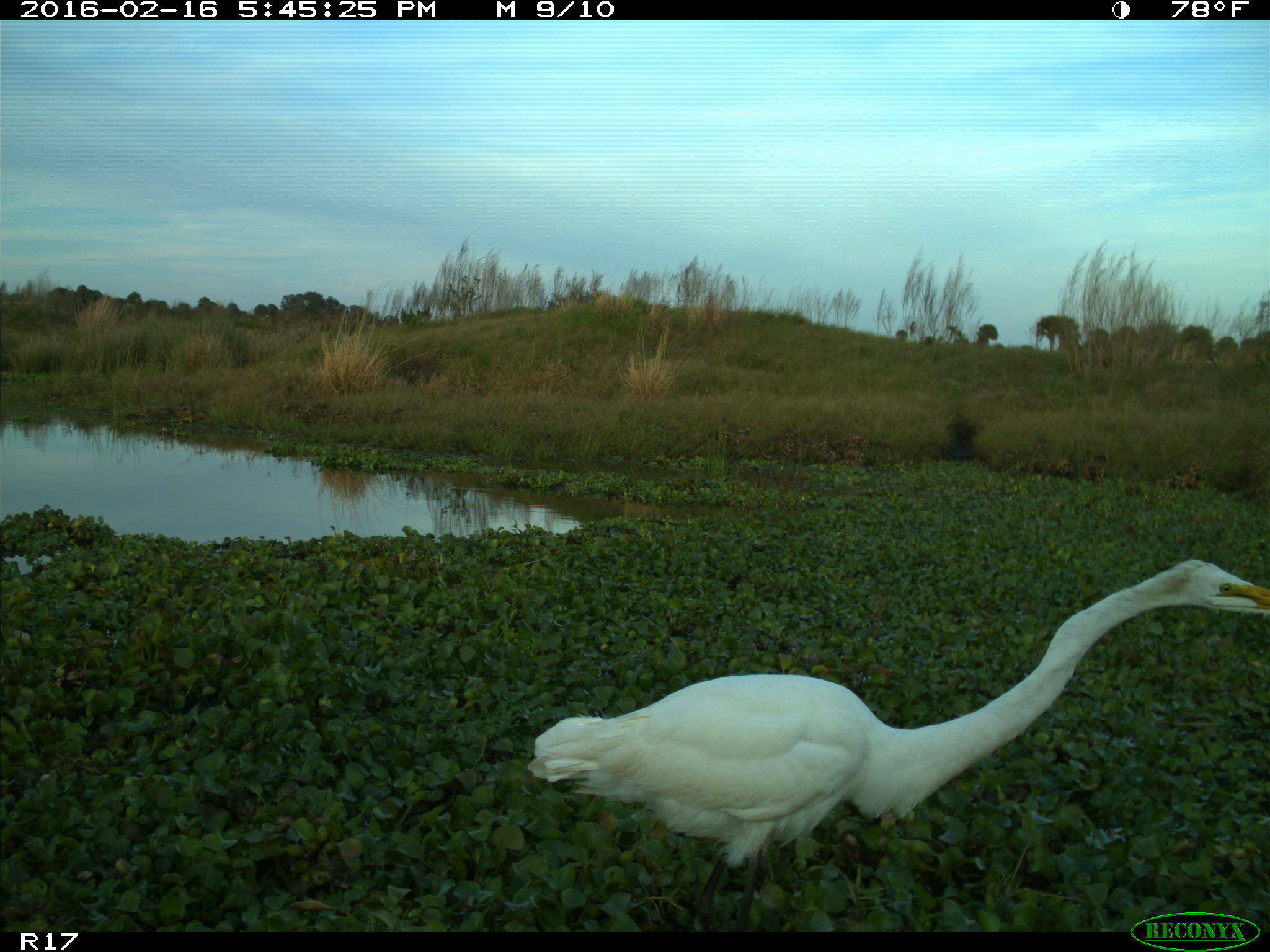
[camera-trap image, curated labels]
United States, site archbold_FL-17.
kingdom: Animalia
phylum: Chordata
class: Aves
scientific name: Aves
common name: birds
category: unidentified bird